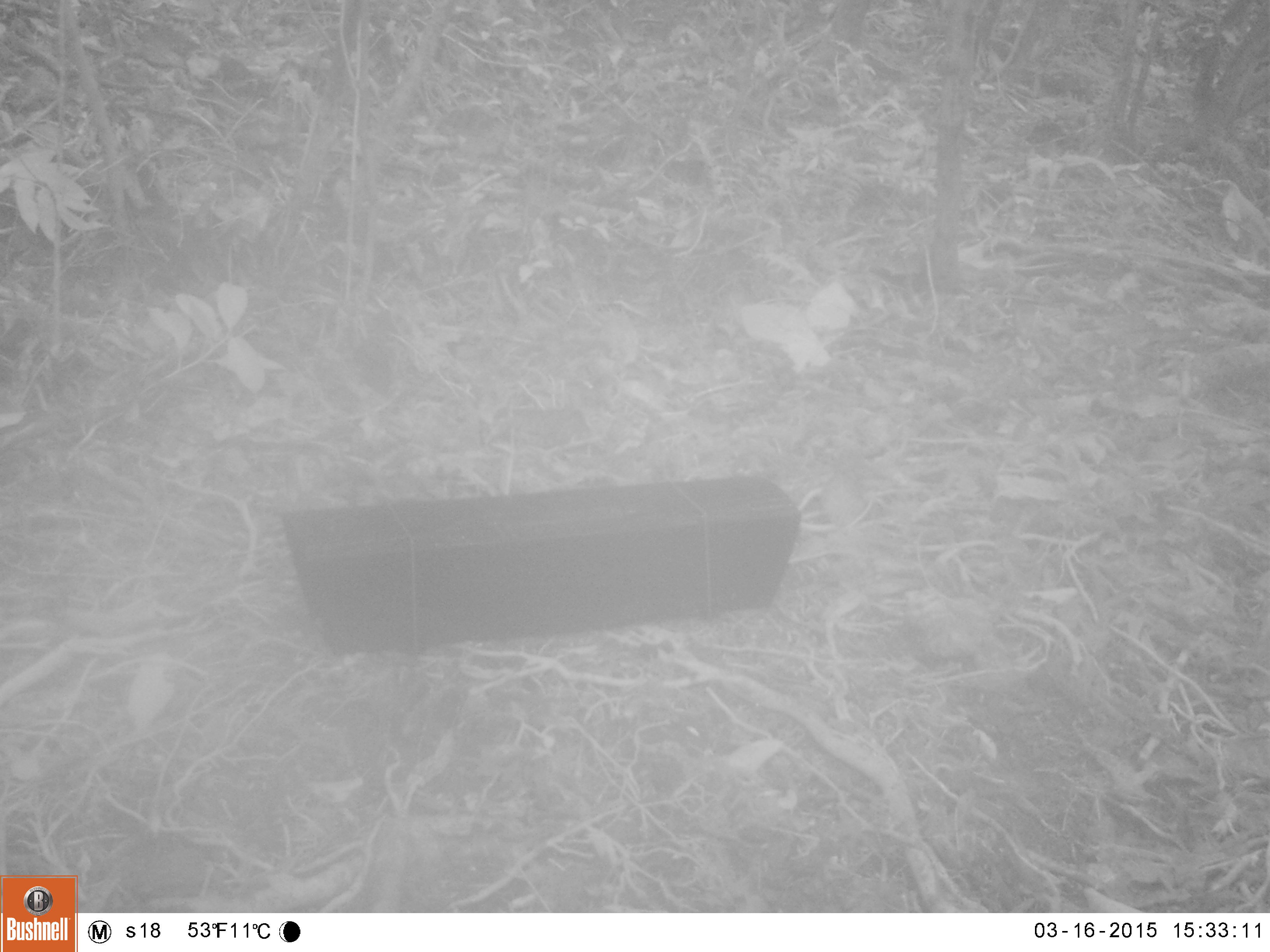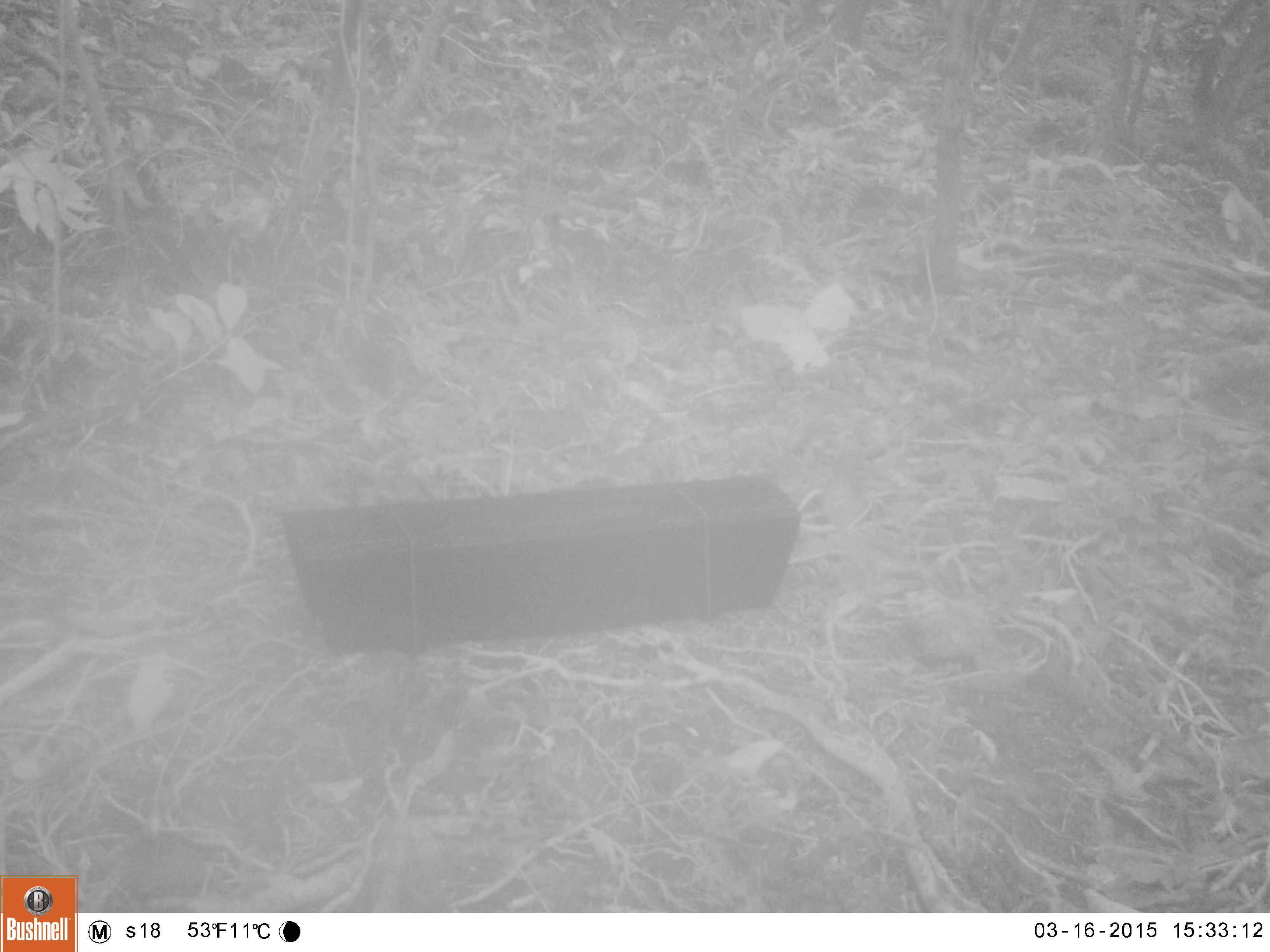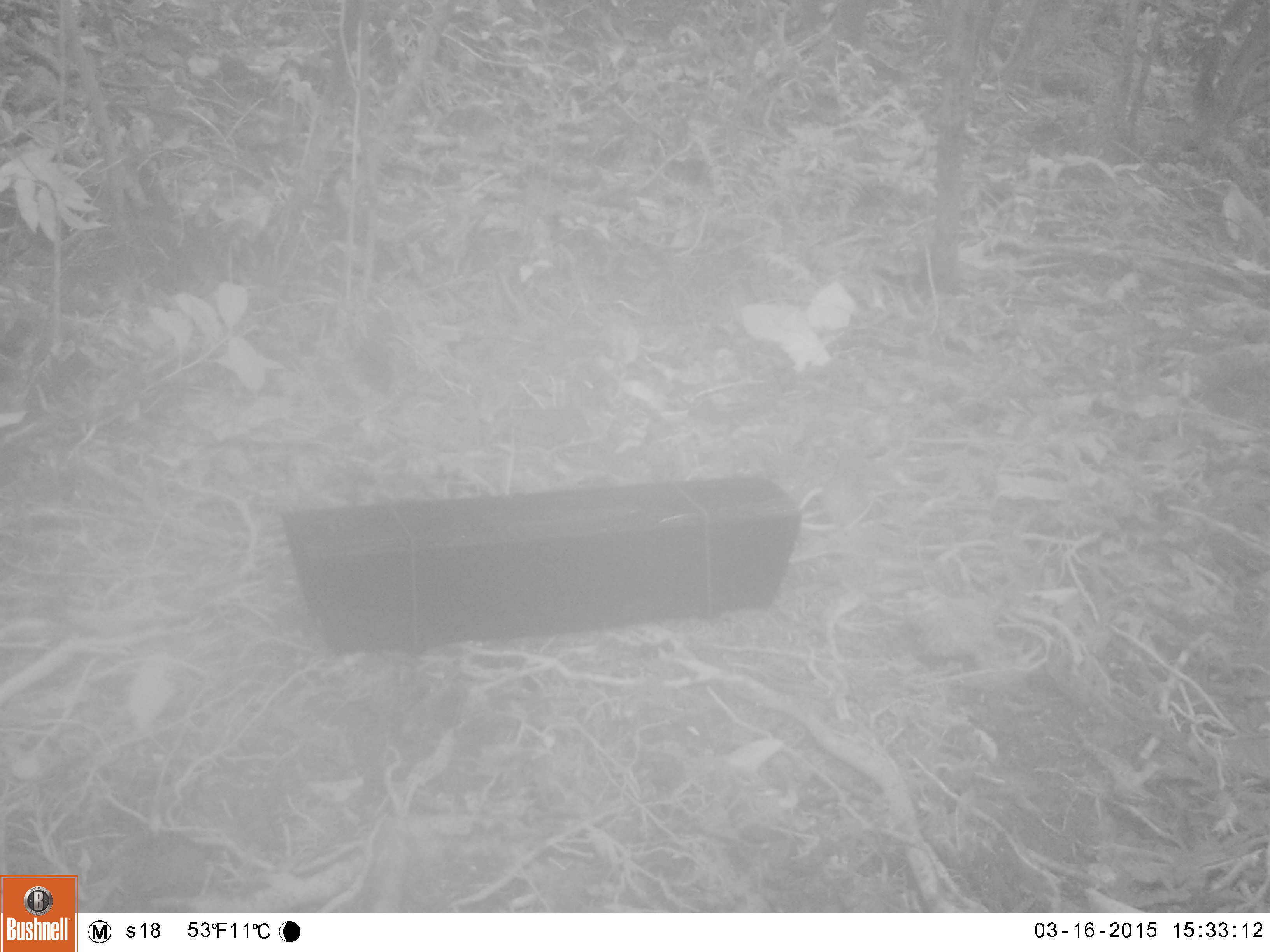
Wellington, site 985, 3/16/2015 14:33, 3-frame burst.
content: no animal present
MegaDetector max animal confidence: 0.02